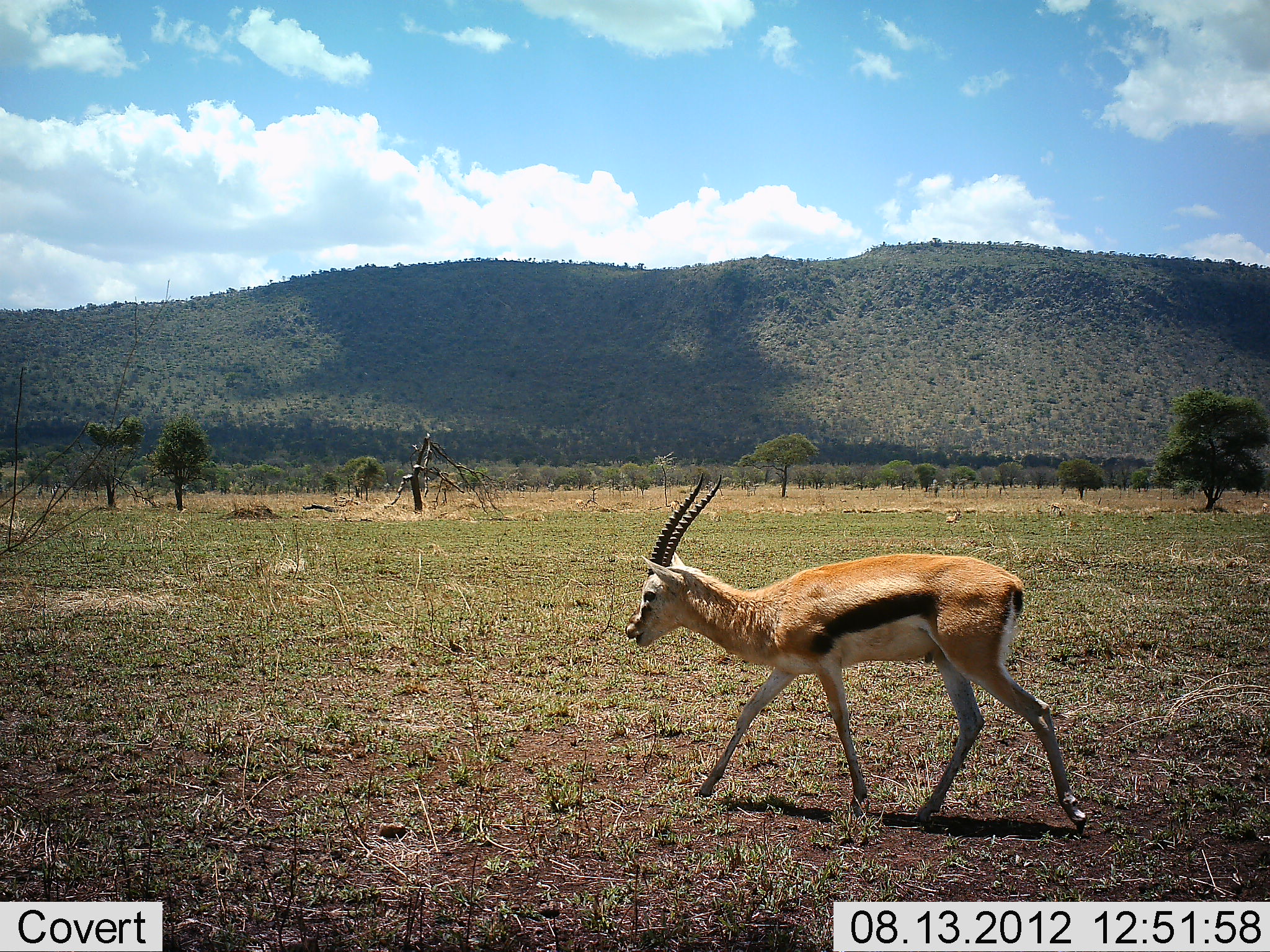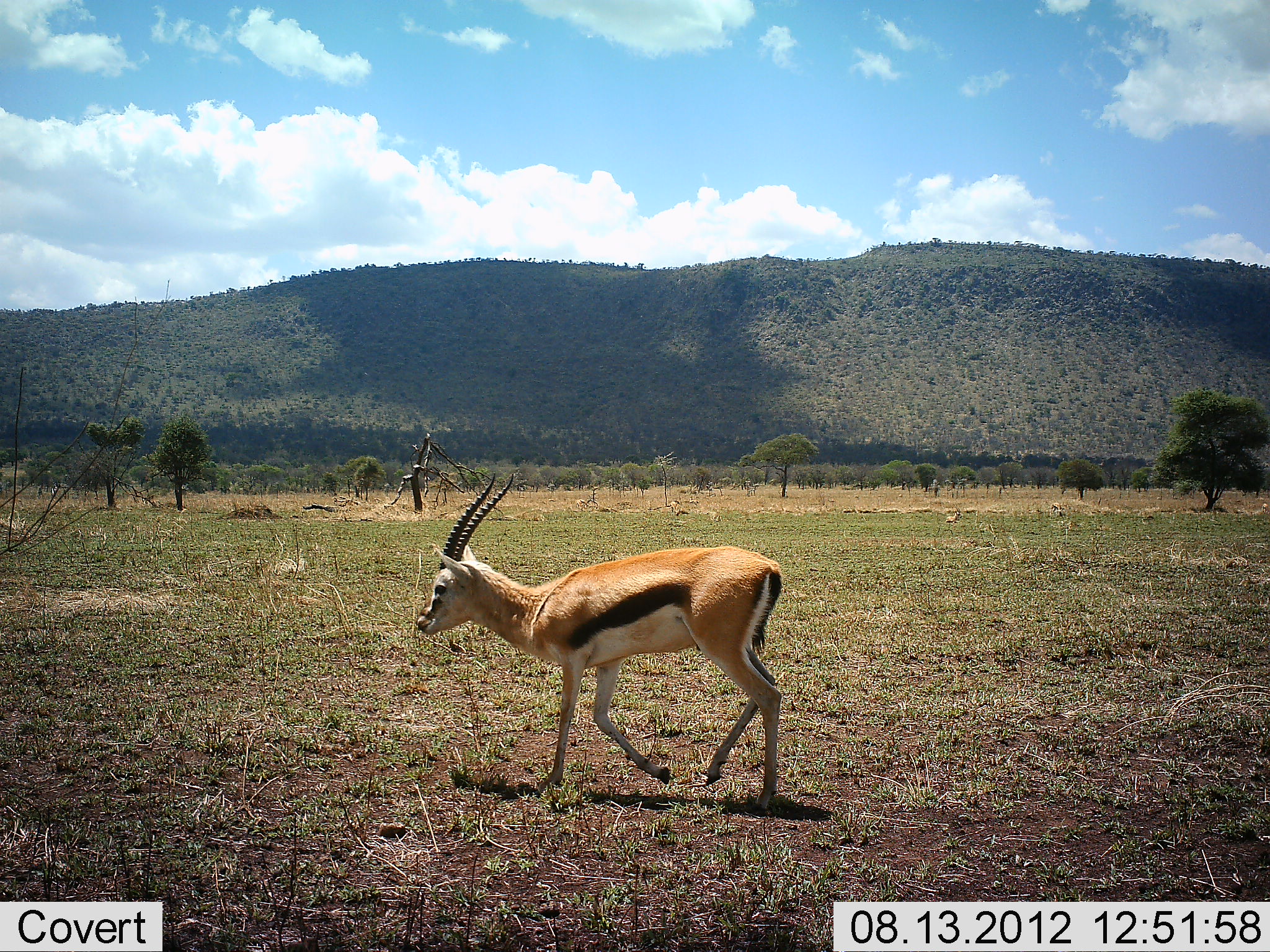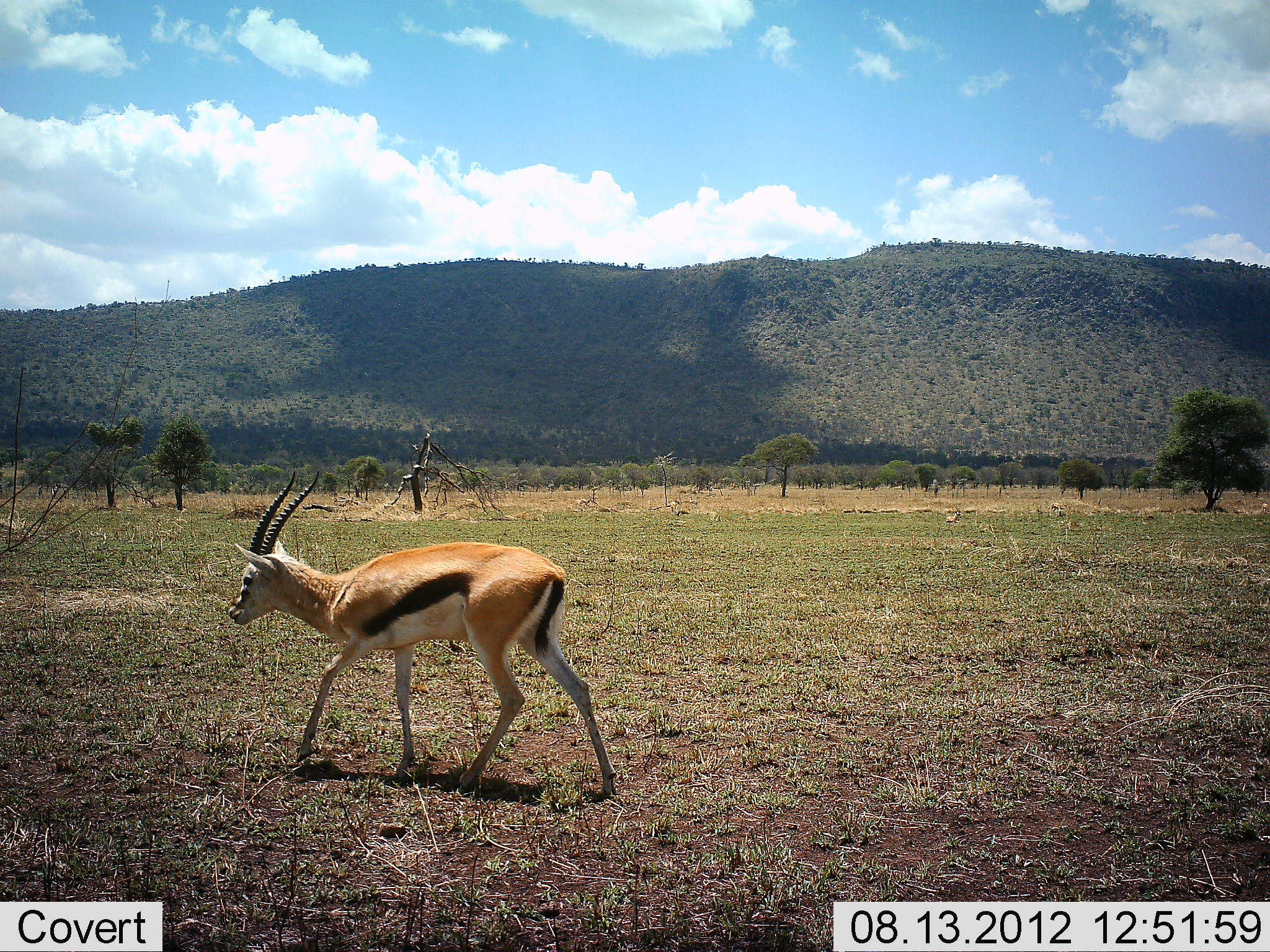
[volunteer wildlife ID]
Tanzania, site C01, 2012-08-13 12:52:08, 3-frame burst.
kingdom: Animalia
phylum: Chordata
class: Mammalia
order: Artiodactyla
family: Bovidae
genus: Eudorcas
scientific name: Eudorcas thomsonii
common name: thomson's gazelle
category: gazellethomsons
Gazellethomsons (thomson's gazelle) (Eudorcas thomsonii), count 1. Behavior (volunteer vote fractions): standing 10%, resting 10%, moving 90%, interacting 0%. Young present (vote fraction): 0%. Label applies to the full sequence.